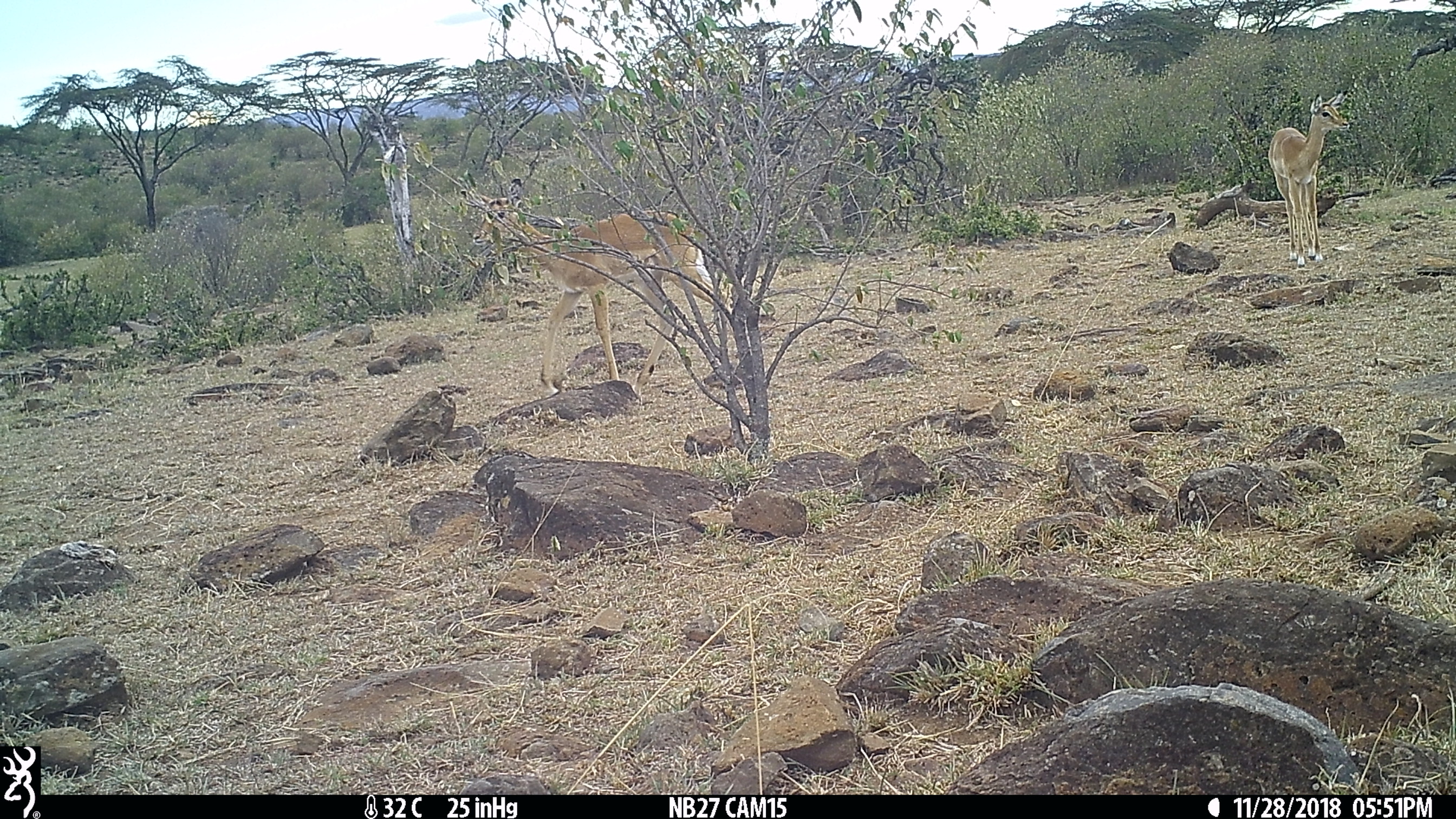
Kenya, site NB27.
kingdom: Animalia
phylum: Chordata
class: Mammalia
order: Artiodactyla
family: Bovidae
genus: Aepyceros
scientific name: Aepyceros melampus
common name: impala